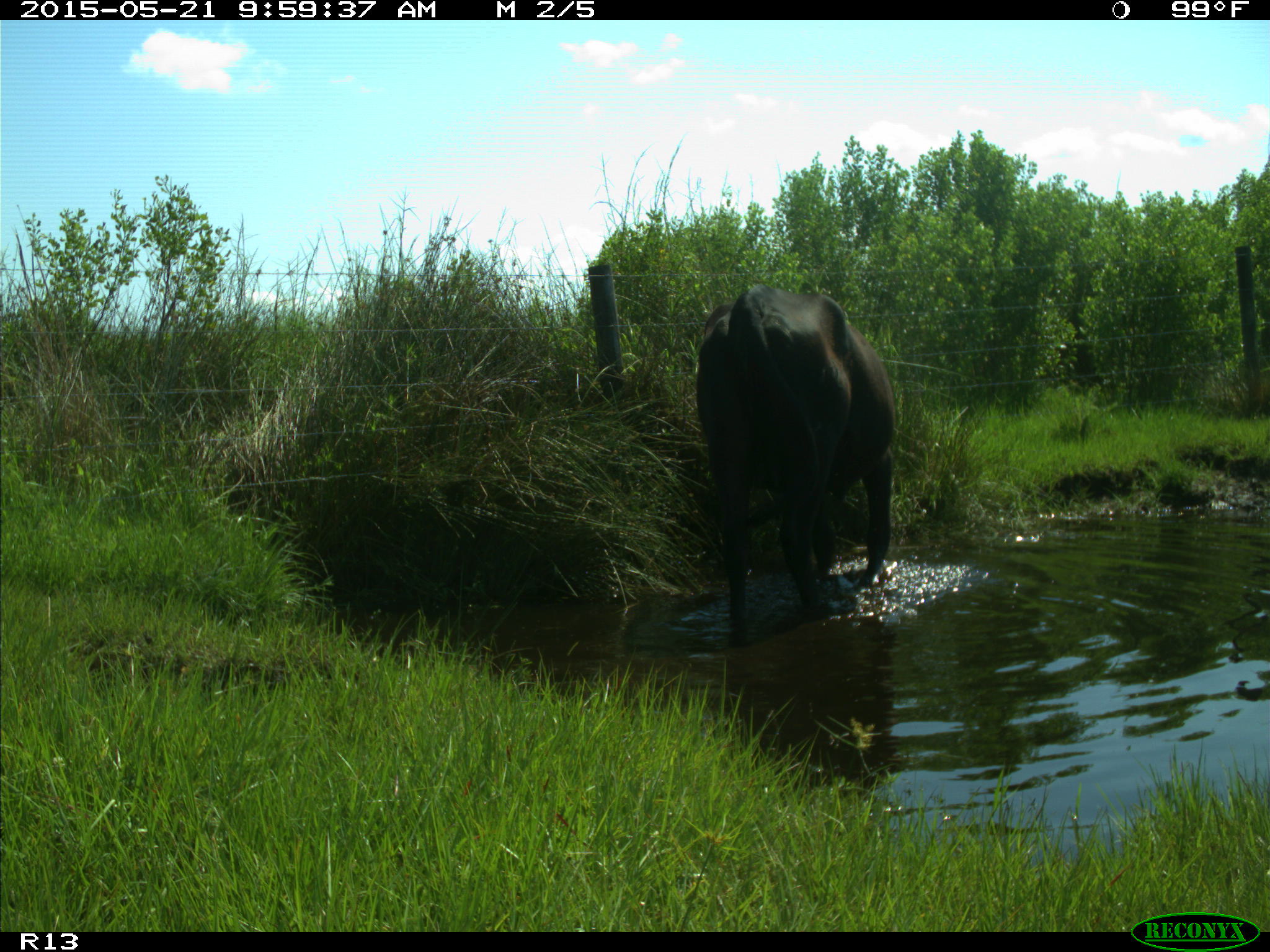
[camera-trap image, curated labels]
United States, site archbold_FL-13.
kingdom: Animalia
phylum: Chordata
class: Mammalia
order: Artiodactyla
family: Bovidae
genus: Bos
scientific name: Bos taurus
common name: domestic cow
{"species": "Bos taurus (domestic cow)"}